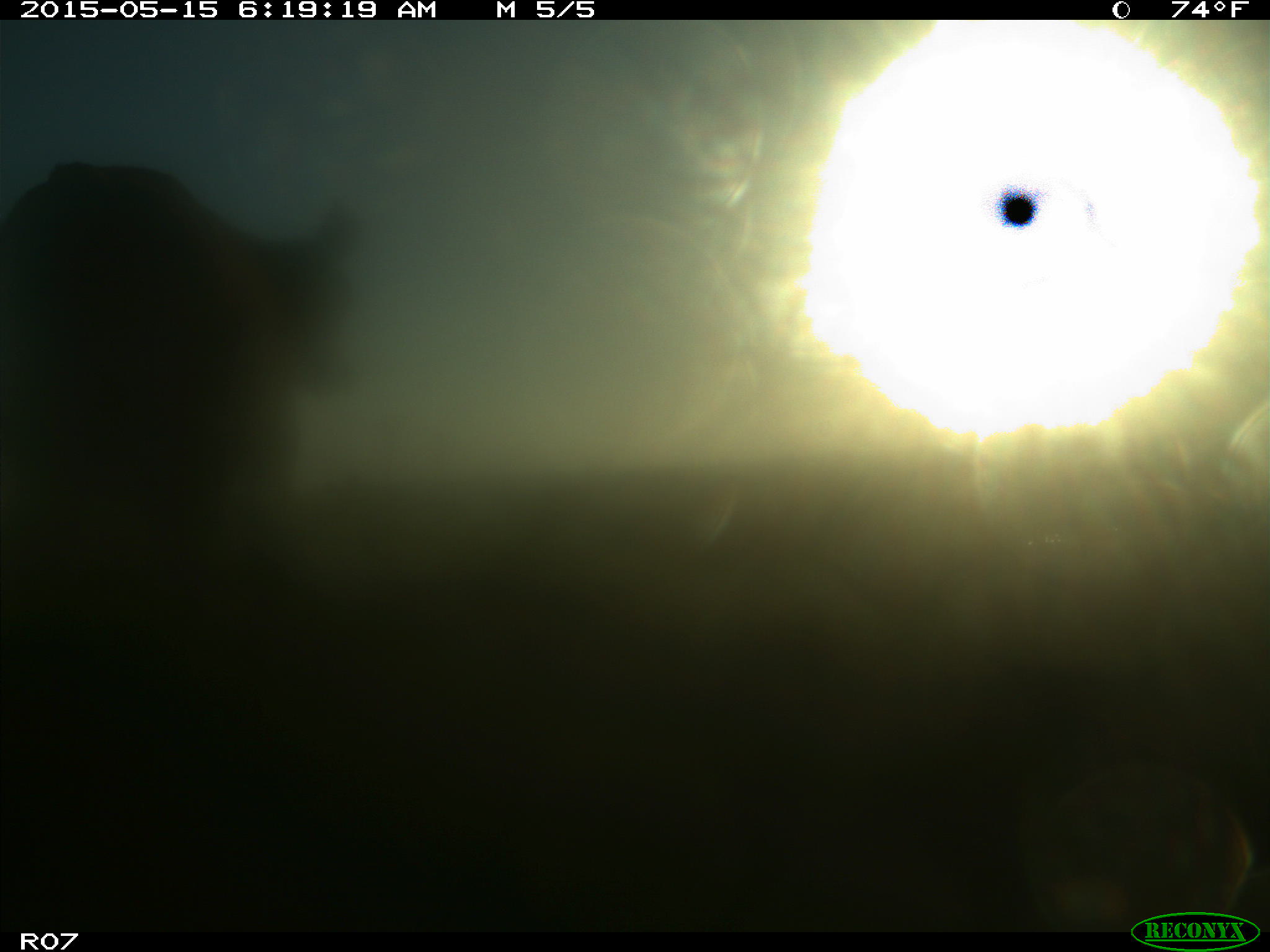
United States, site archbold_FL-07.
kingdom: Animalia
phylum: Chordata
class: Mammalia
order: Artiodactyla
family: Bovidae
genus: Bos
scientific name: Bos taurus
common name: domestic cow